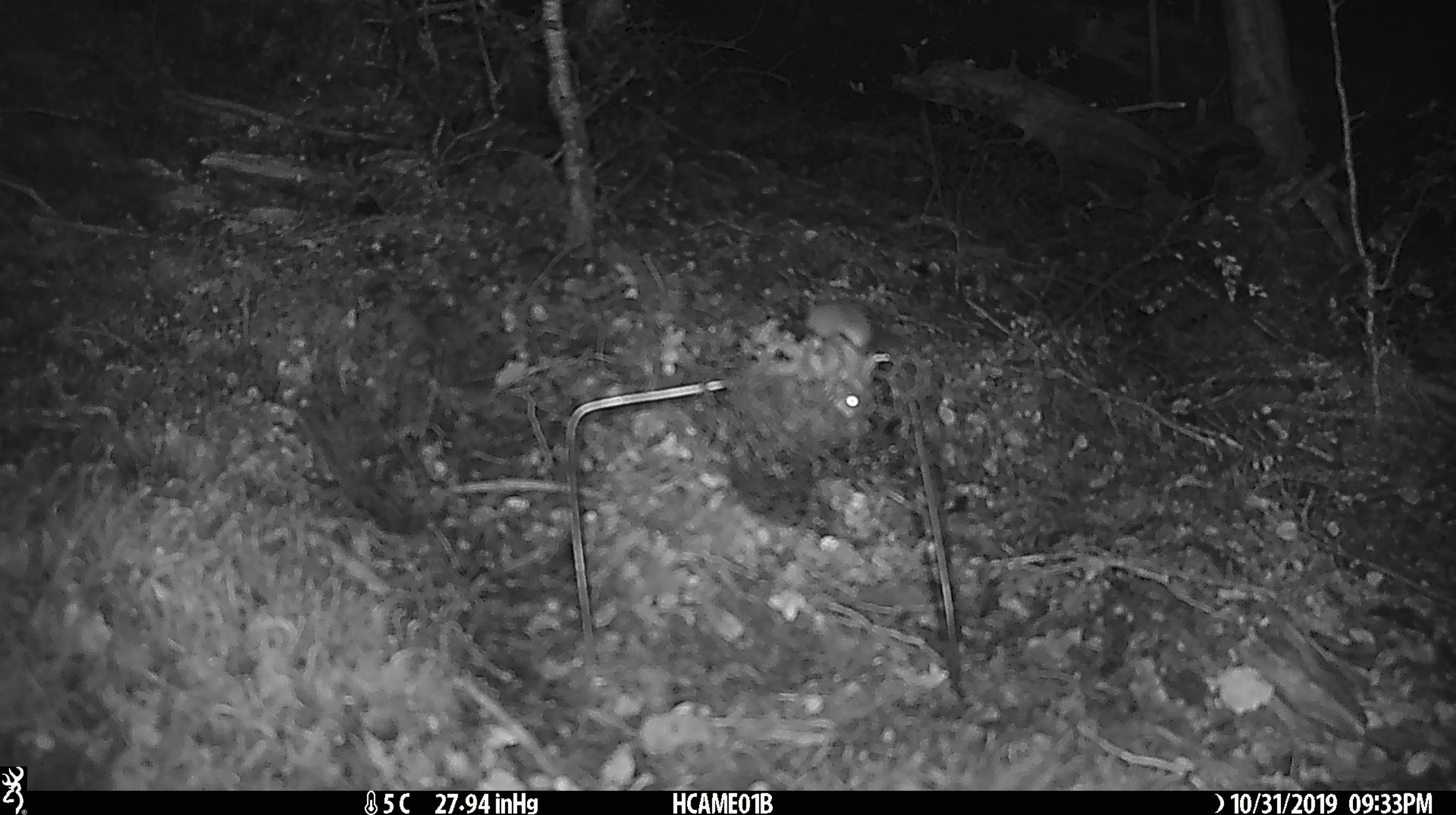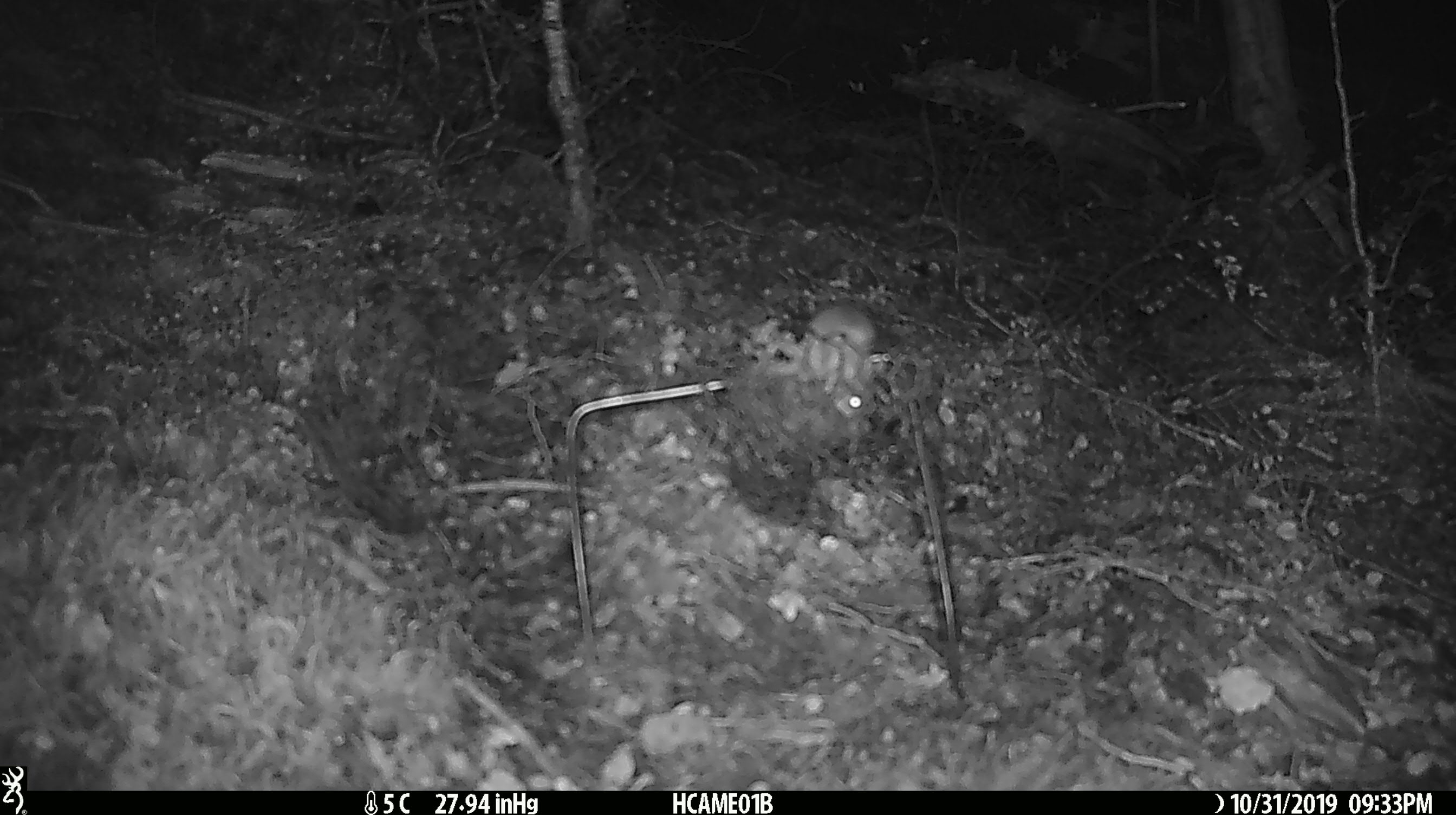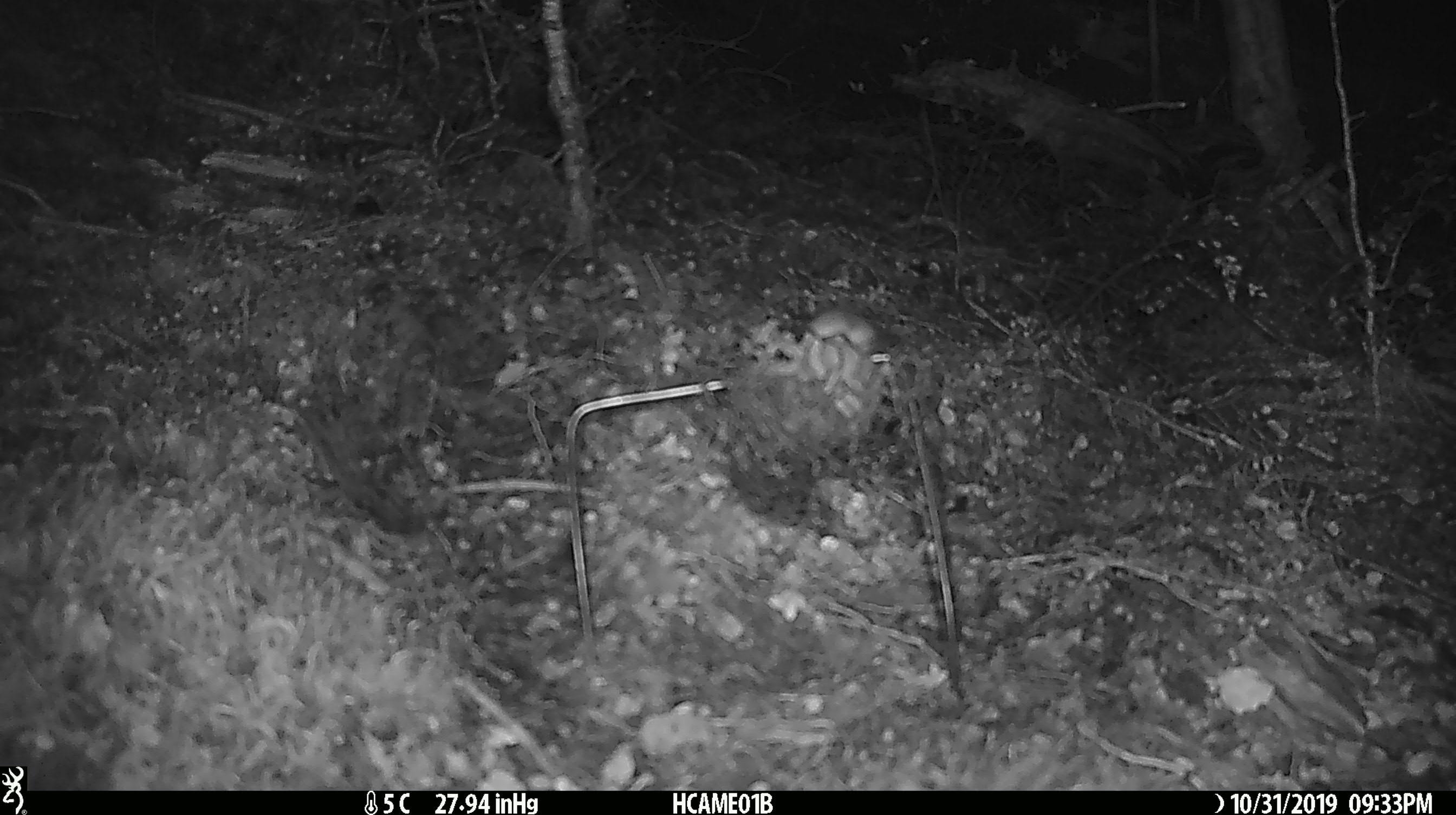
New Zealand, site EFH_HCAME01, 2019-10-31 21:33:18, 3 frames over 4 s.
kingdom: Animalia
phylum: Chordata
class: Mammalia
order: Rodentia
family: Muridae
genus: Mus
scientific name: Mus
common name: mouse